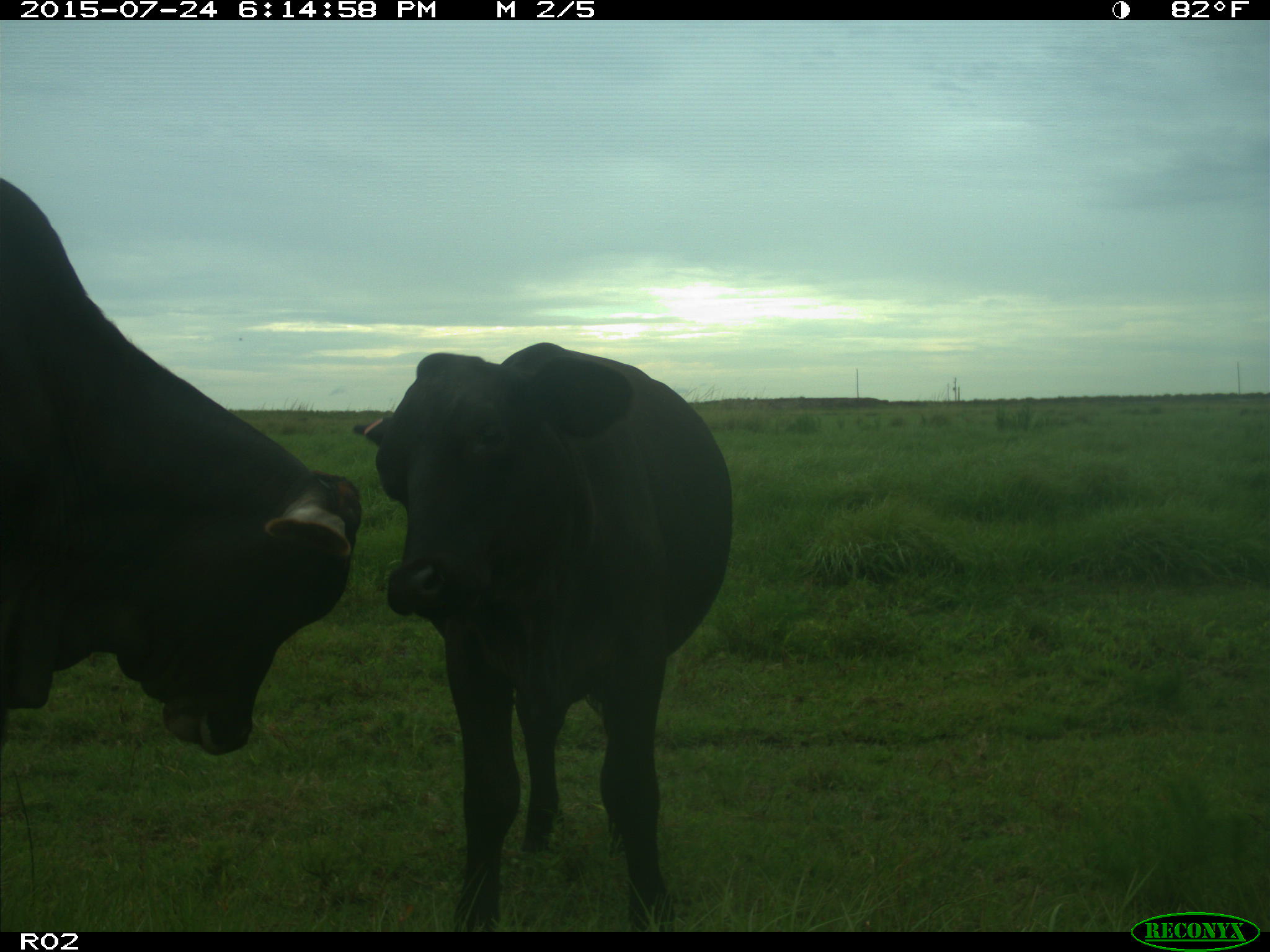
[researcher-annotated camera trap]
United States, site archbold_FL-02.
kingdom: Animalia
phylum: Chordata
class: Mammalia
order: Artiodactyla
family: Bovidae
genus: Bos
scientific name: Bos taurus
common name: domestic cow